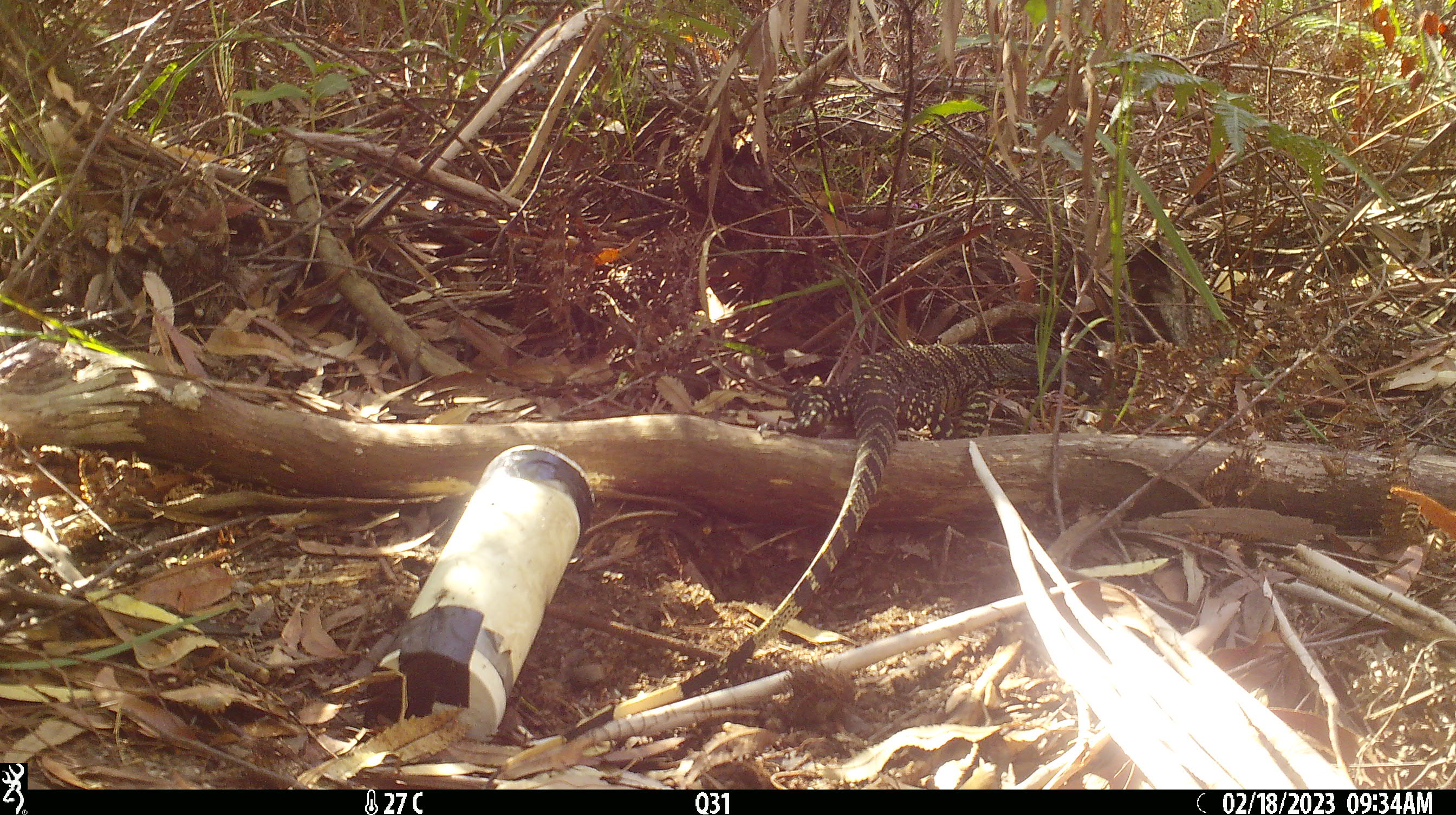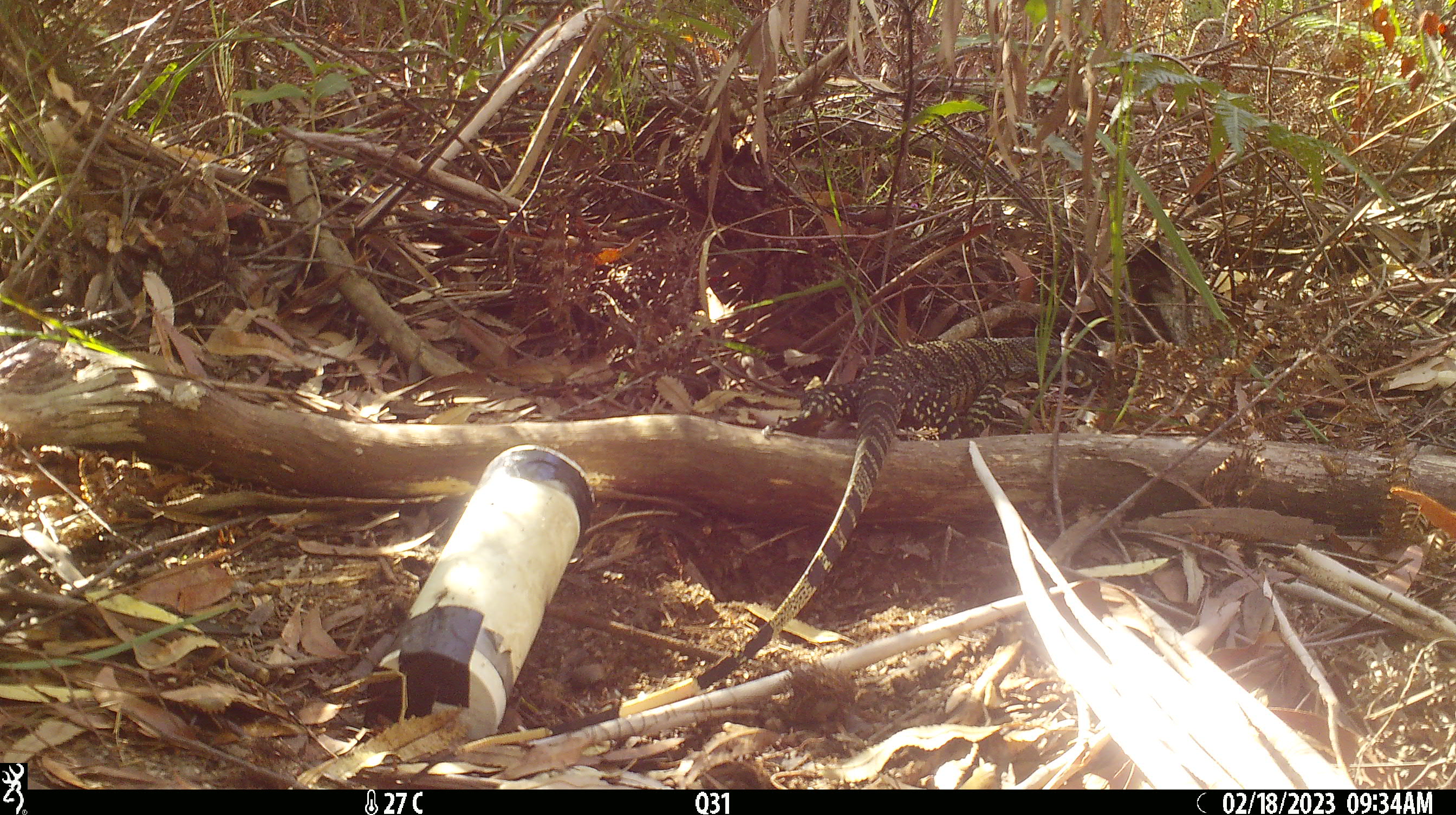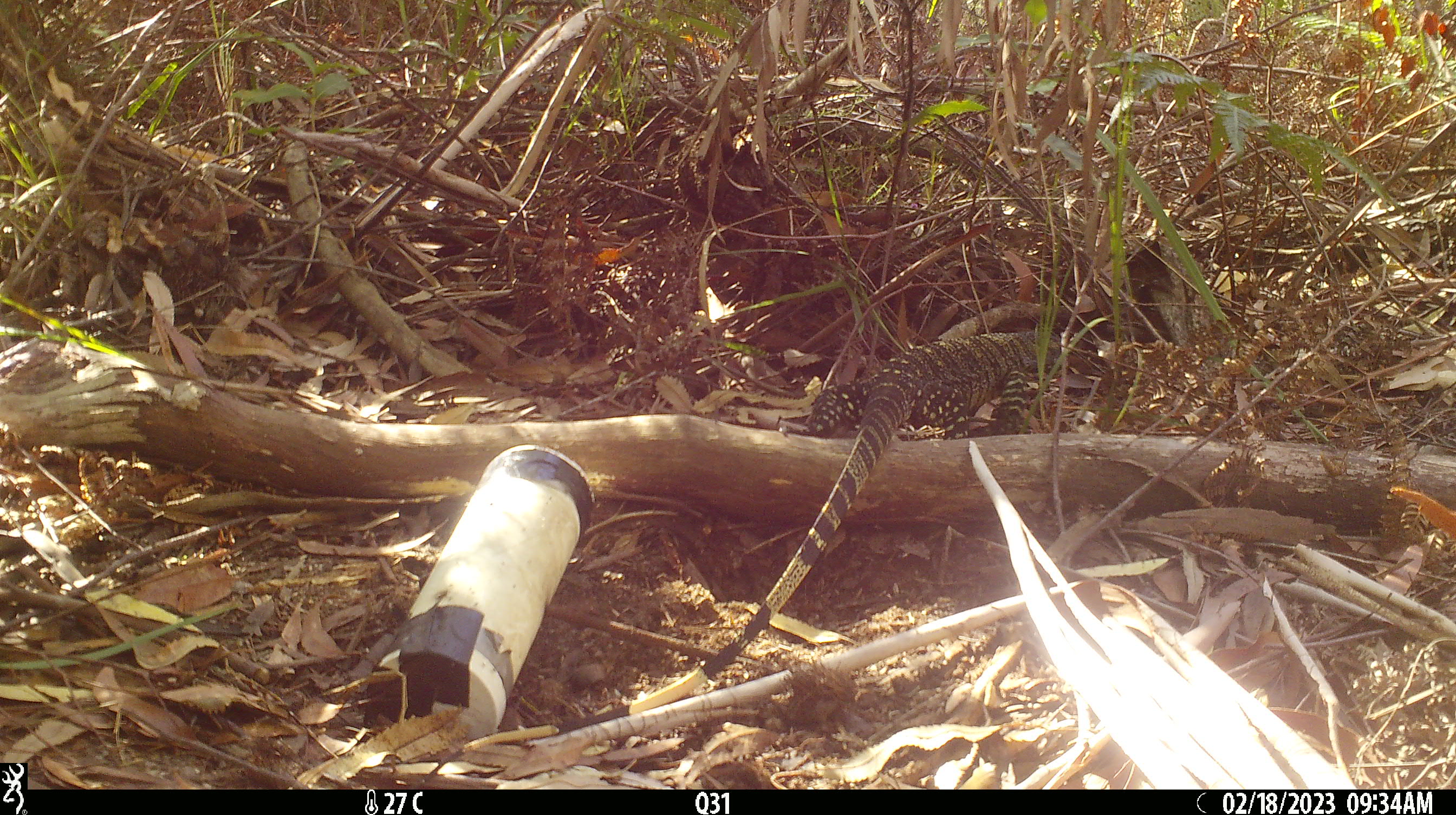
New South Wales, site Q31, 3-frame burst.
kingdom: Animalia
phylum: Chordata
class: Reptilia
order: Squamata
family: Varanidae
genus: Varanus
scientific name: Varanus varius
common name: lace monitor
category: goanna